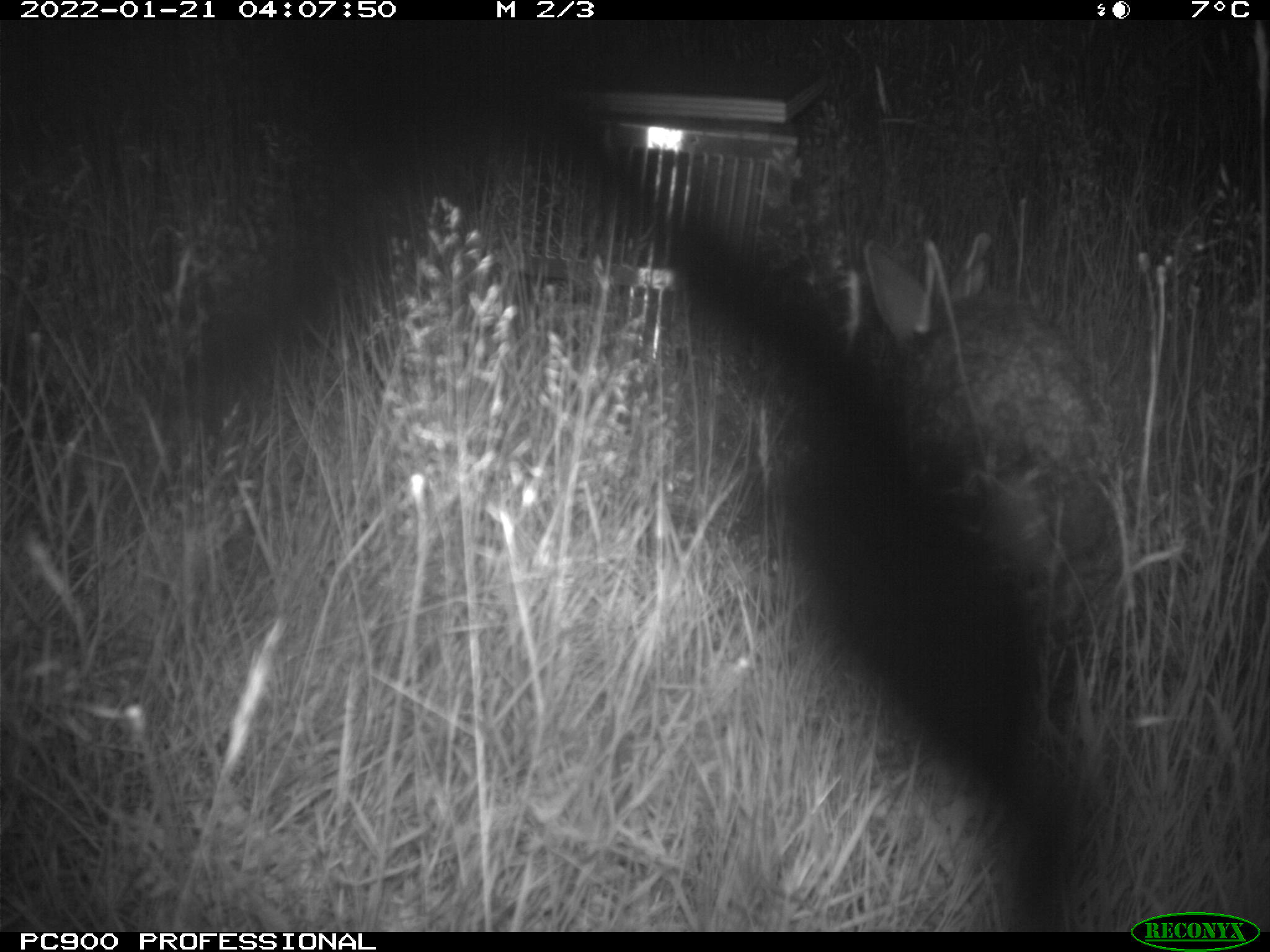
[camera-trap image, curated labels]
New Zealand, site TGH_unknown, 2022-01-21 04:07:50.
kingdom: Animalia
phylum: Chordata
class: Mammalia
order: Lagomorpha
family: Leporidae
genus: Oryctolagus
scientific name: Oryctolagus cuniculus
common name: european rabbit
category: rabbit